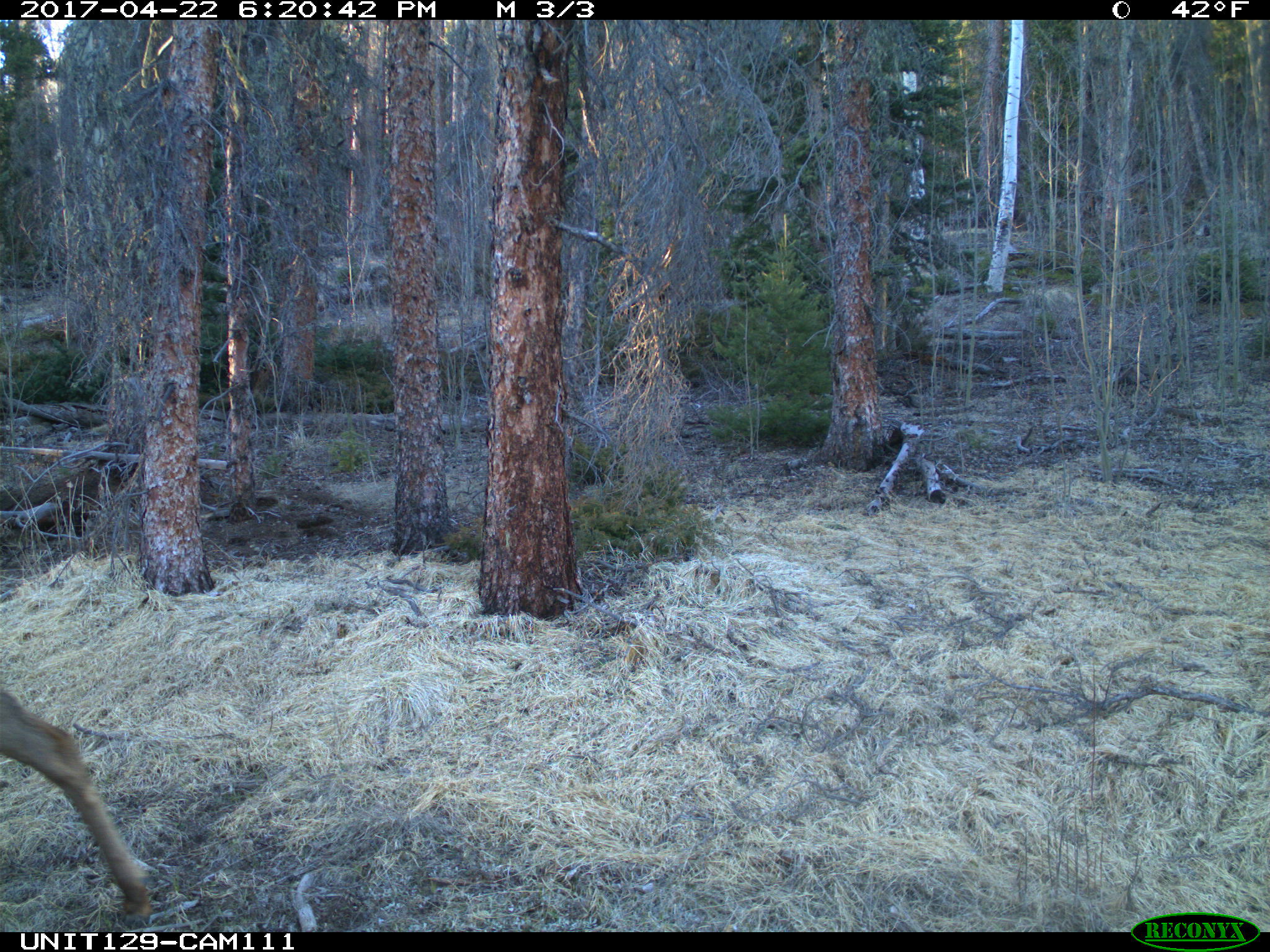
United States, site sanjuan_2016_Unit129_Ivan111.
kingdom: Animalia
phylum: Chordata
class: Mammalia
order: Artiodactyla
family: Cervidae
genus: Cervus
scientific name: Cervus elaphus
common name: red deer